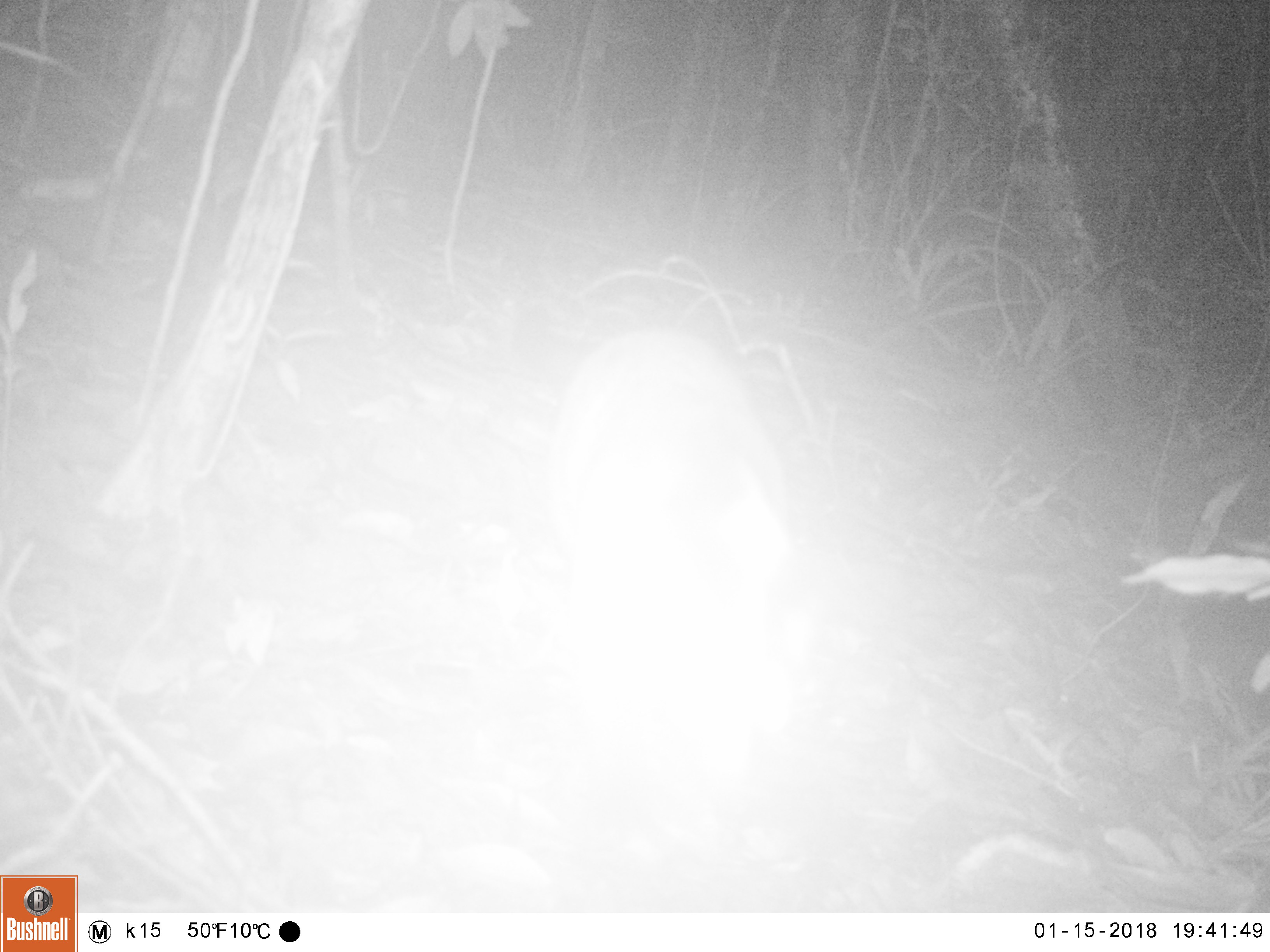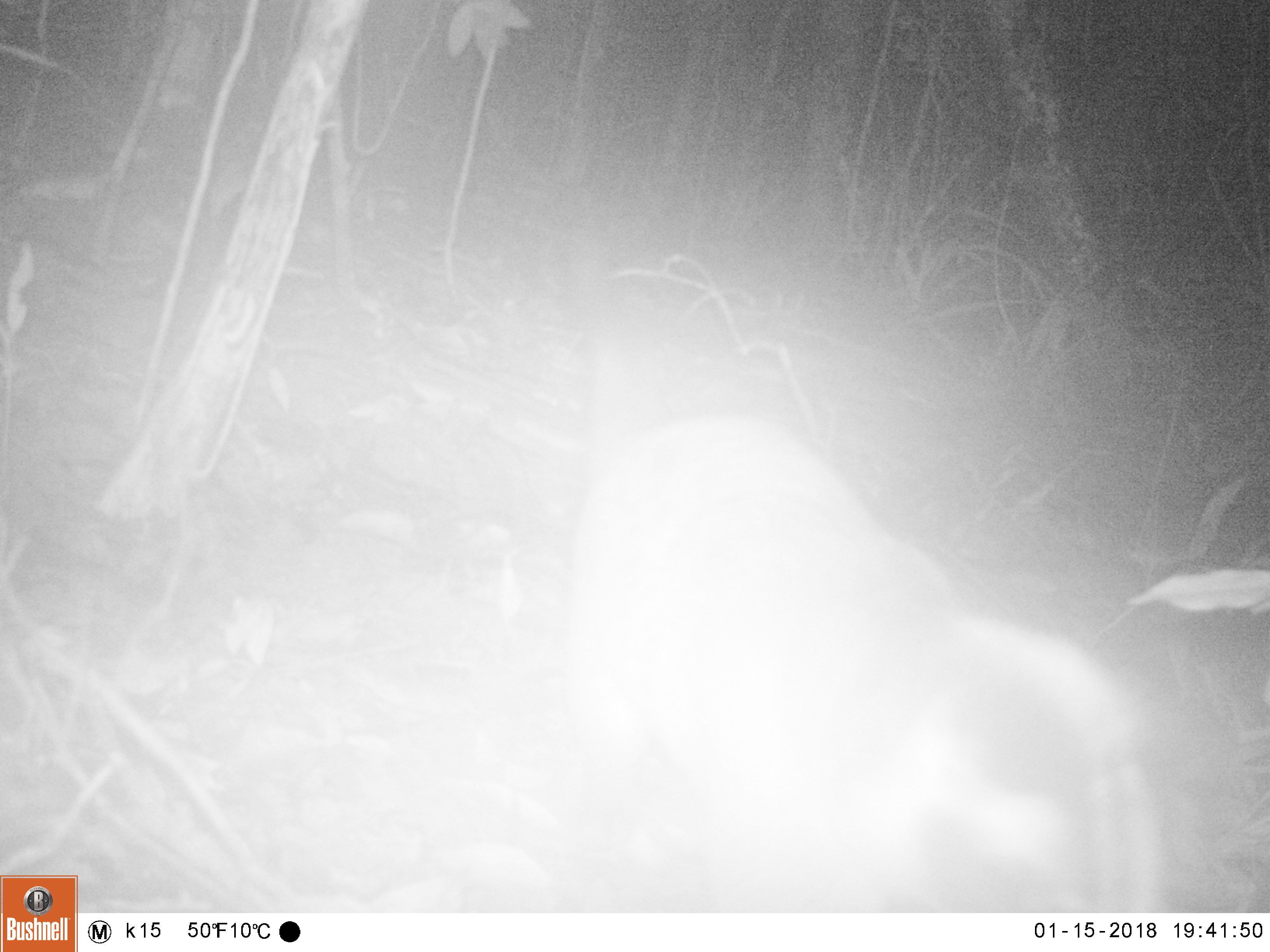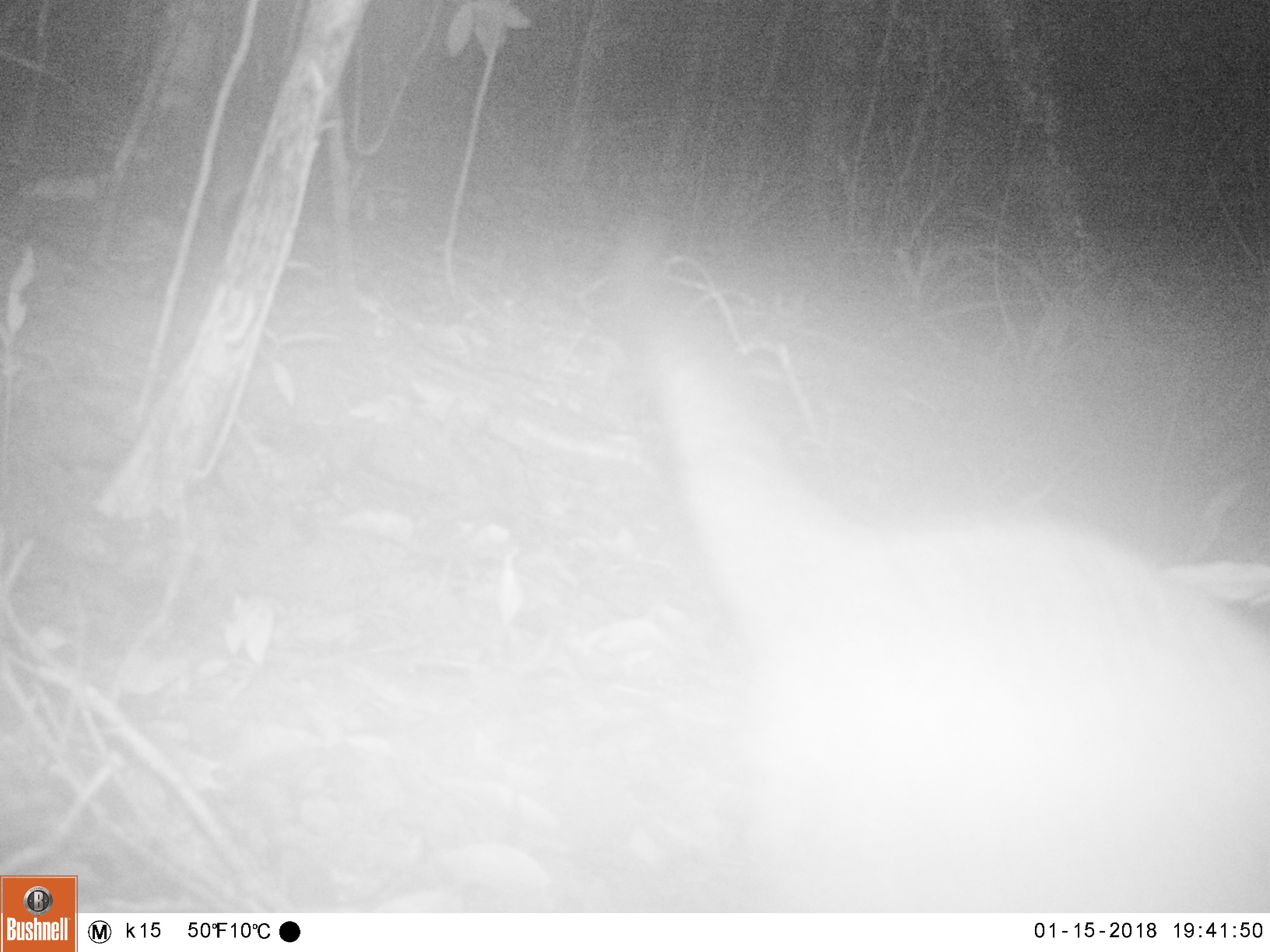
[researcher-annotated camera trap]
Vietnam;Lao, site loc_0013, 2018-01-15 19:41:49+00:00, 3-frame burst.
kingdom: Animalia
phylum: Chordata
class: Mammalia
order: Carnivora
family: Viverridae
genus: Paguma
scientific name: Paguma larvata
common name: masked palm civet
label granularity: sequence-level